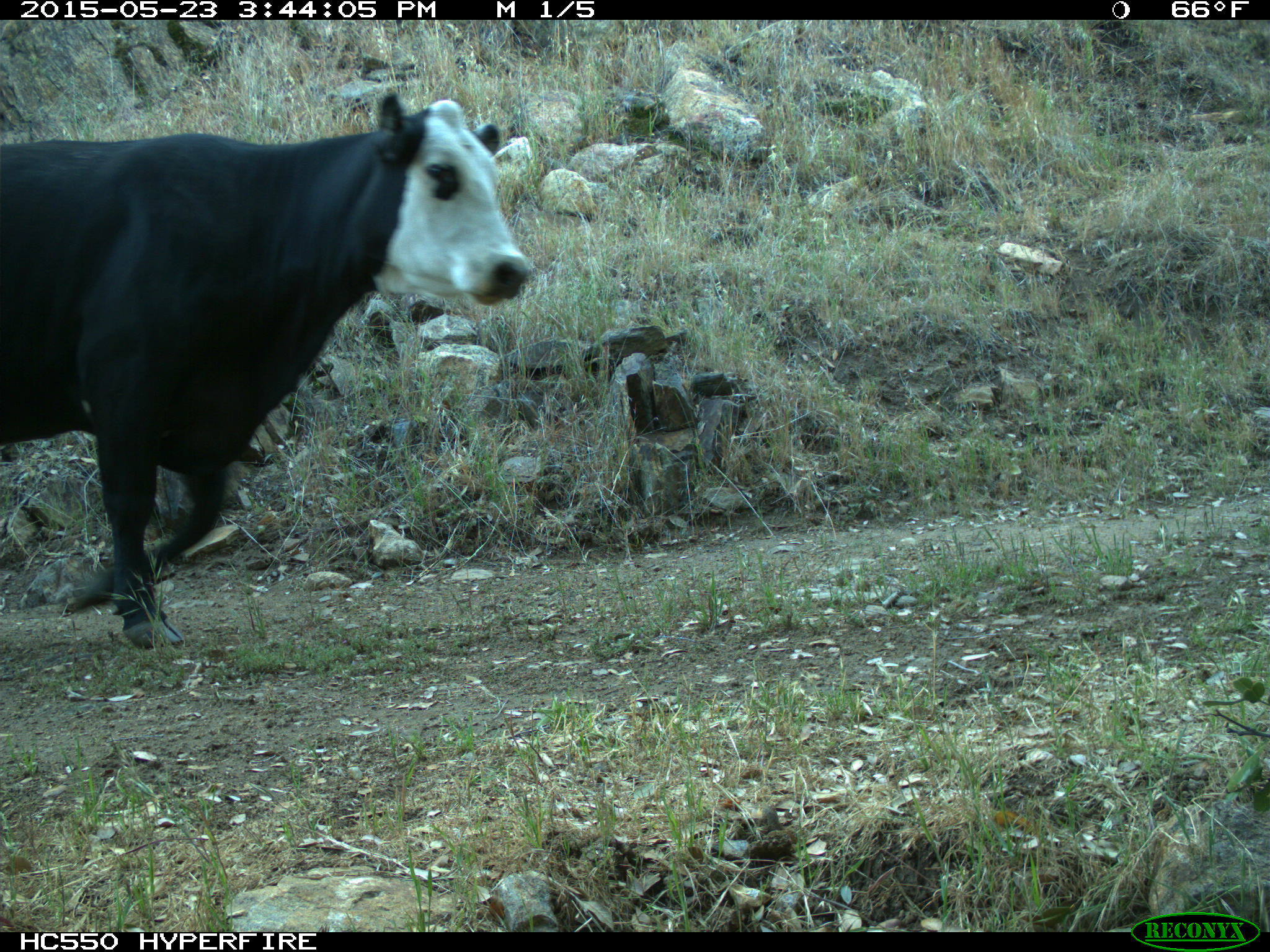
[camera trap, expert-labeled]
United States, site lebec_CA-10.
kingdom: Animalia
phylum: Chordata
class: Mammalia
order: Artiodactyla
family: Bovidae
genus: Bos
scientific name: Bos taurus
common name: domestic cow